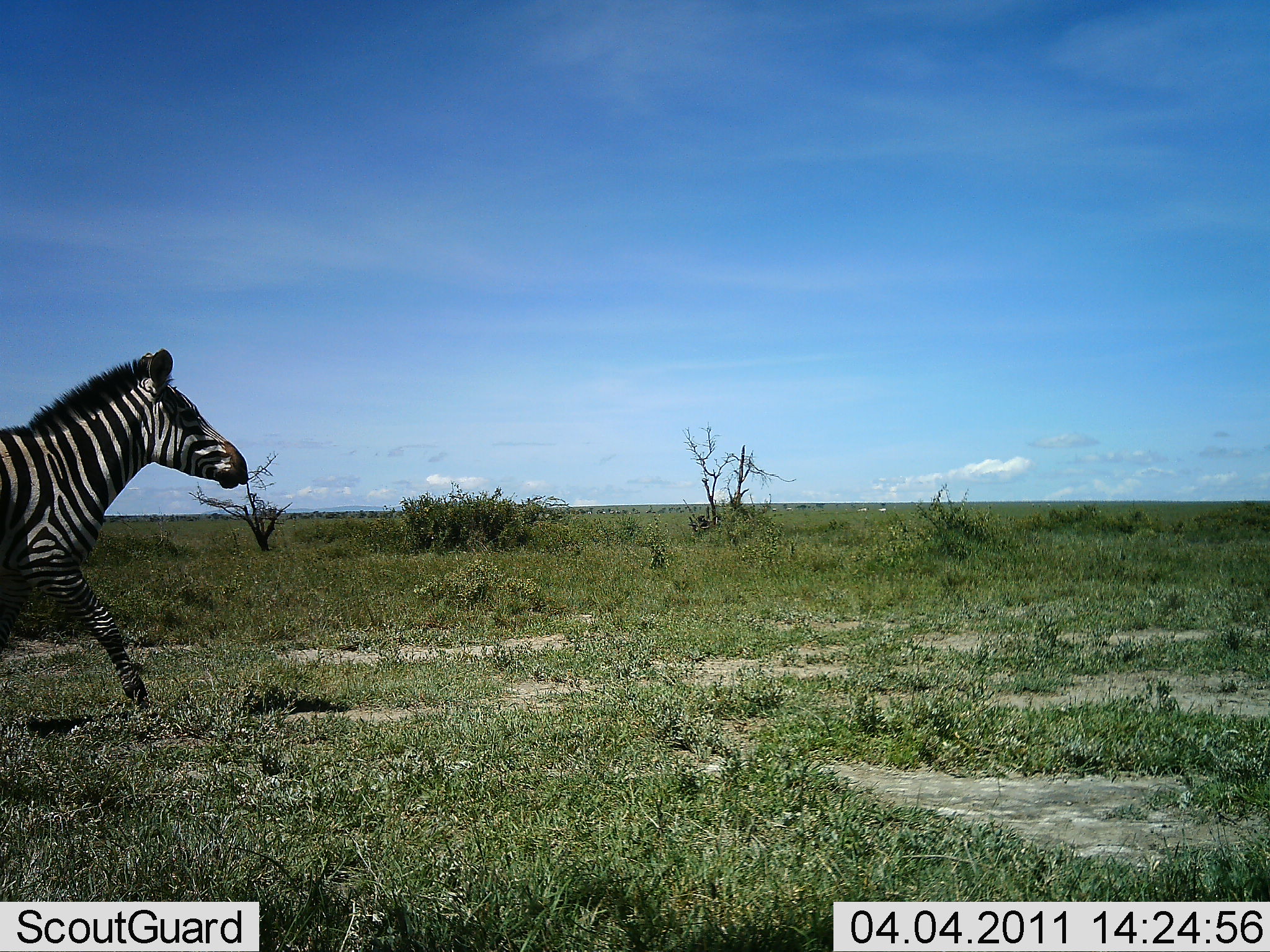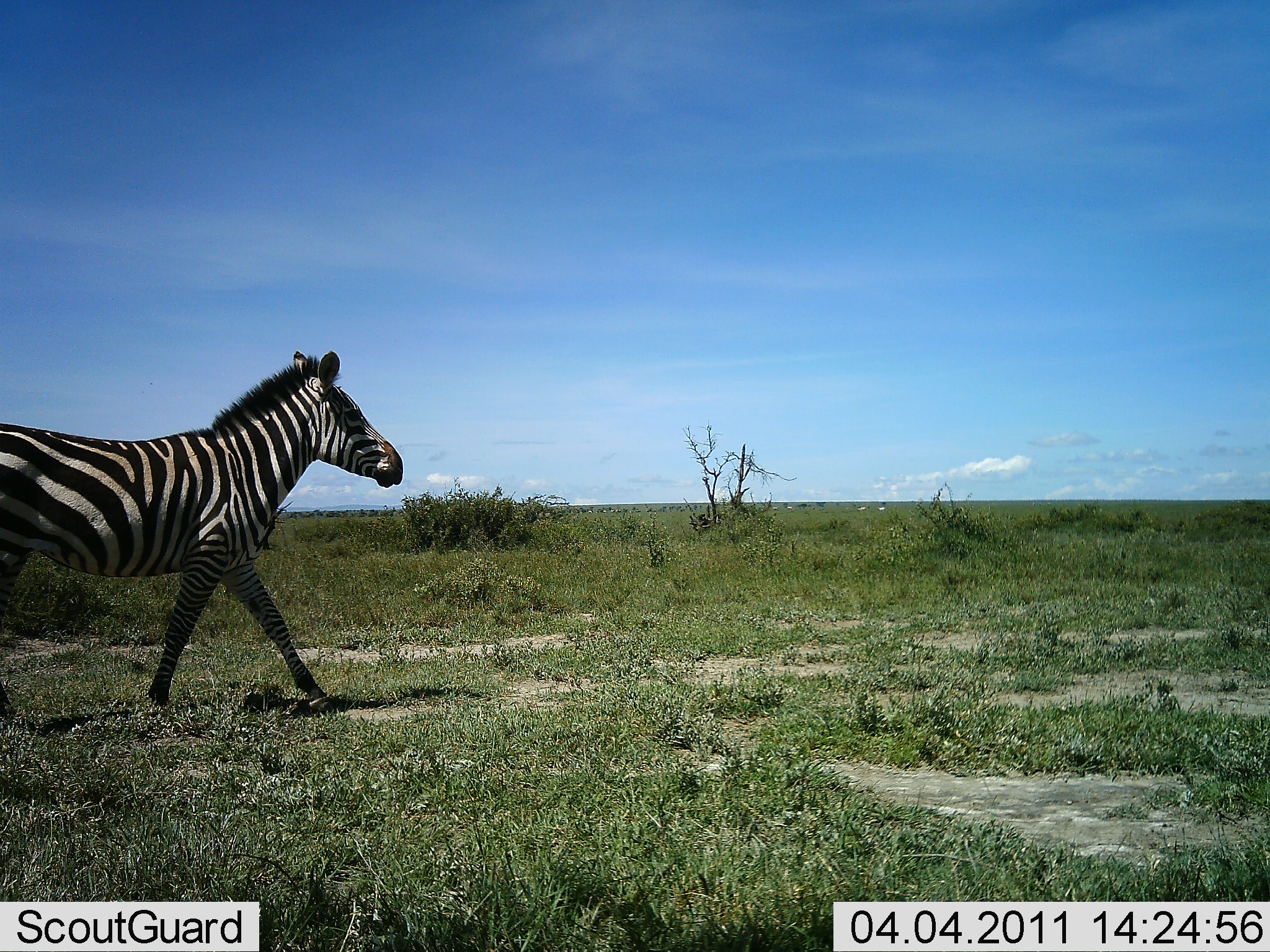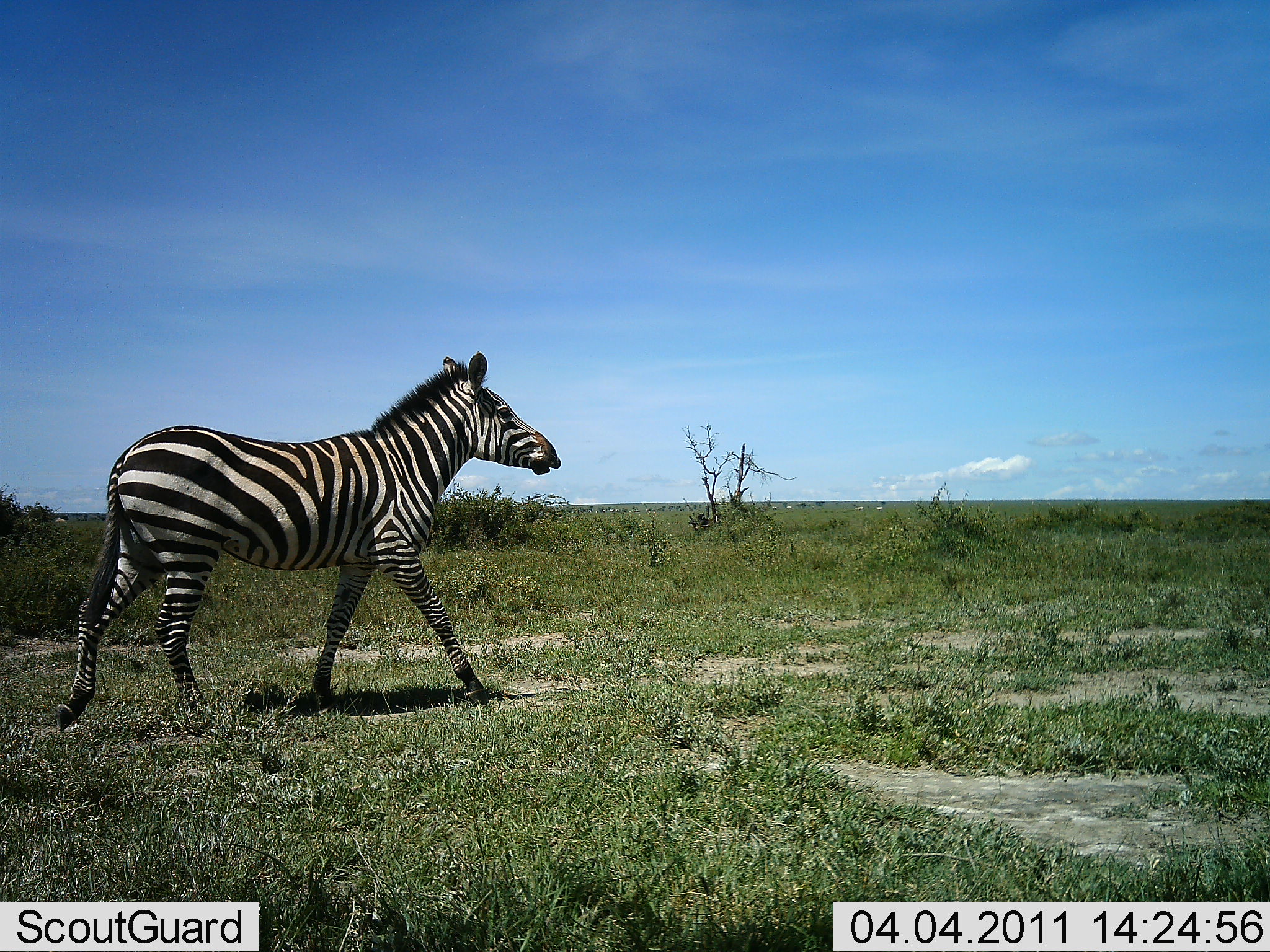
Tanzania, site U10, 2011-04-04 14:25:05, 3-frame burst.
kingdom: Animalia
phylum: Chordata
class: Mammalia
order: Perissodactyla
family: Equidae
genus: Equus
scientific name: Equus quagga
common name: plains zebra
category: zebra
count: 1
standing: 0%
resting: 0%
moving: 100%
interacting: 0%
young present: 0%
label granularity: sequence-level